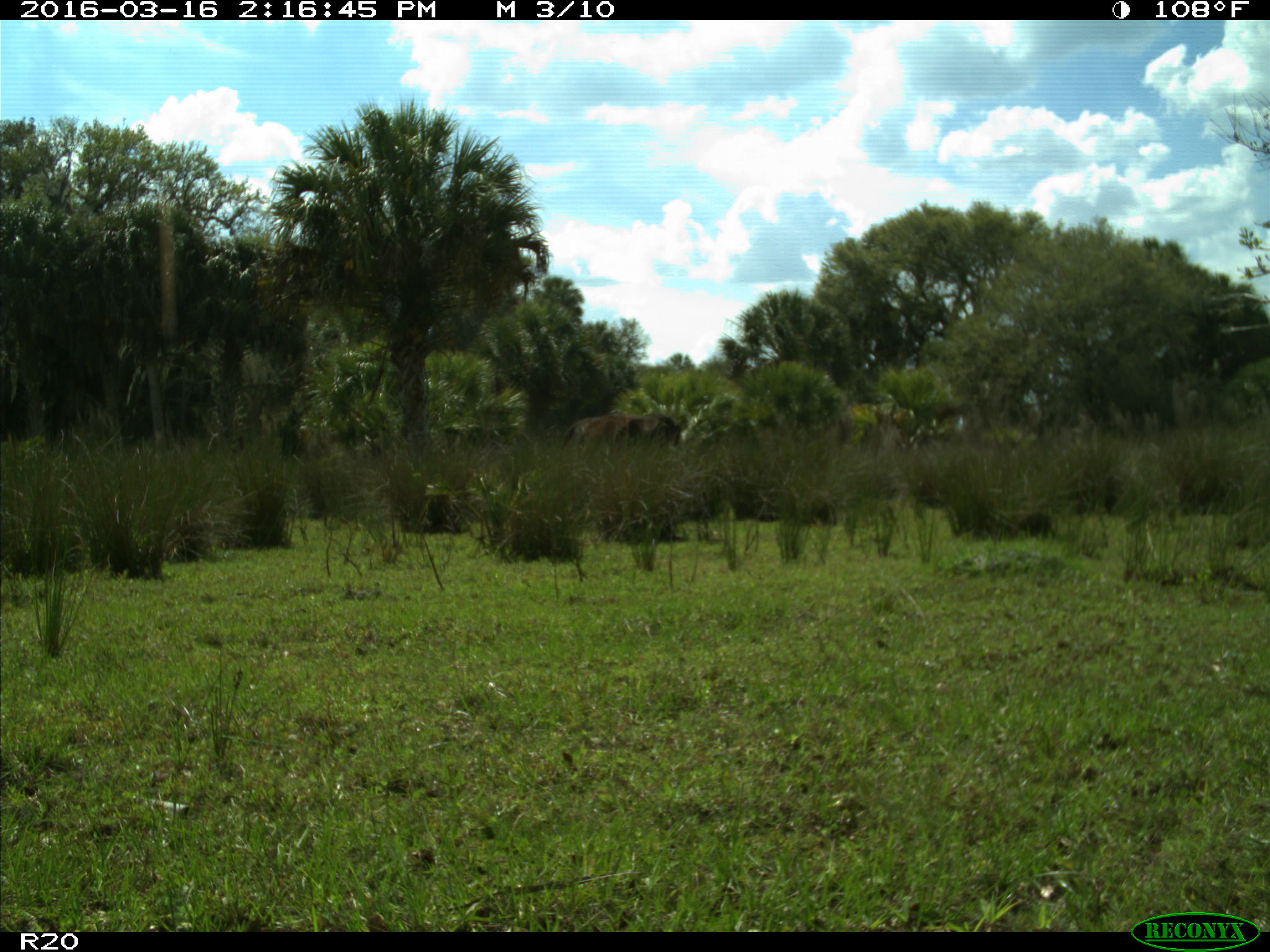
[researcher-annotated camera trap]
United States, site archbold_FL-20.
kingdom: Animalia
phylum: Chordata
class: Mammalia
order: Artiodactyla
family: Bovidae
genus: Bos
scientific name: Bos taurus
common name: domestic cow